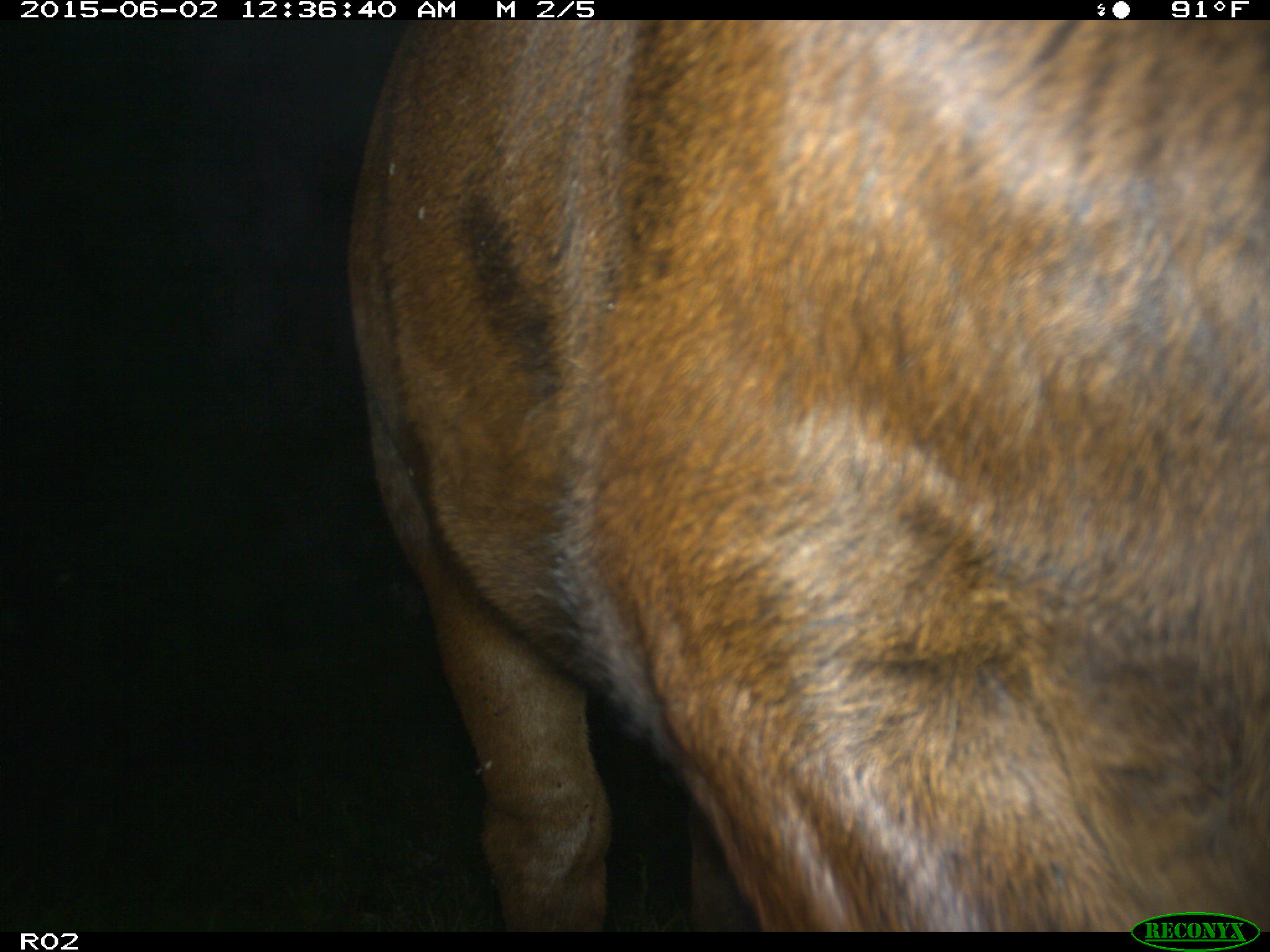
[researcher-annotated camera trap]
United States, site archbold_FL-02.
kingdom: Animalia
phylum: Chordata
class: Mammalia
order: Artiodactyla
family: Bovidae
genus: Bos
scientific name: Bos taurus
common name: domestic cow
Bos taurus (domestic cow).